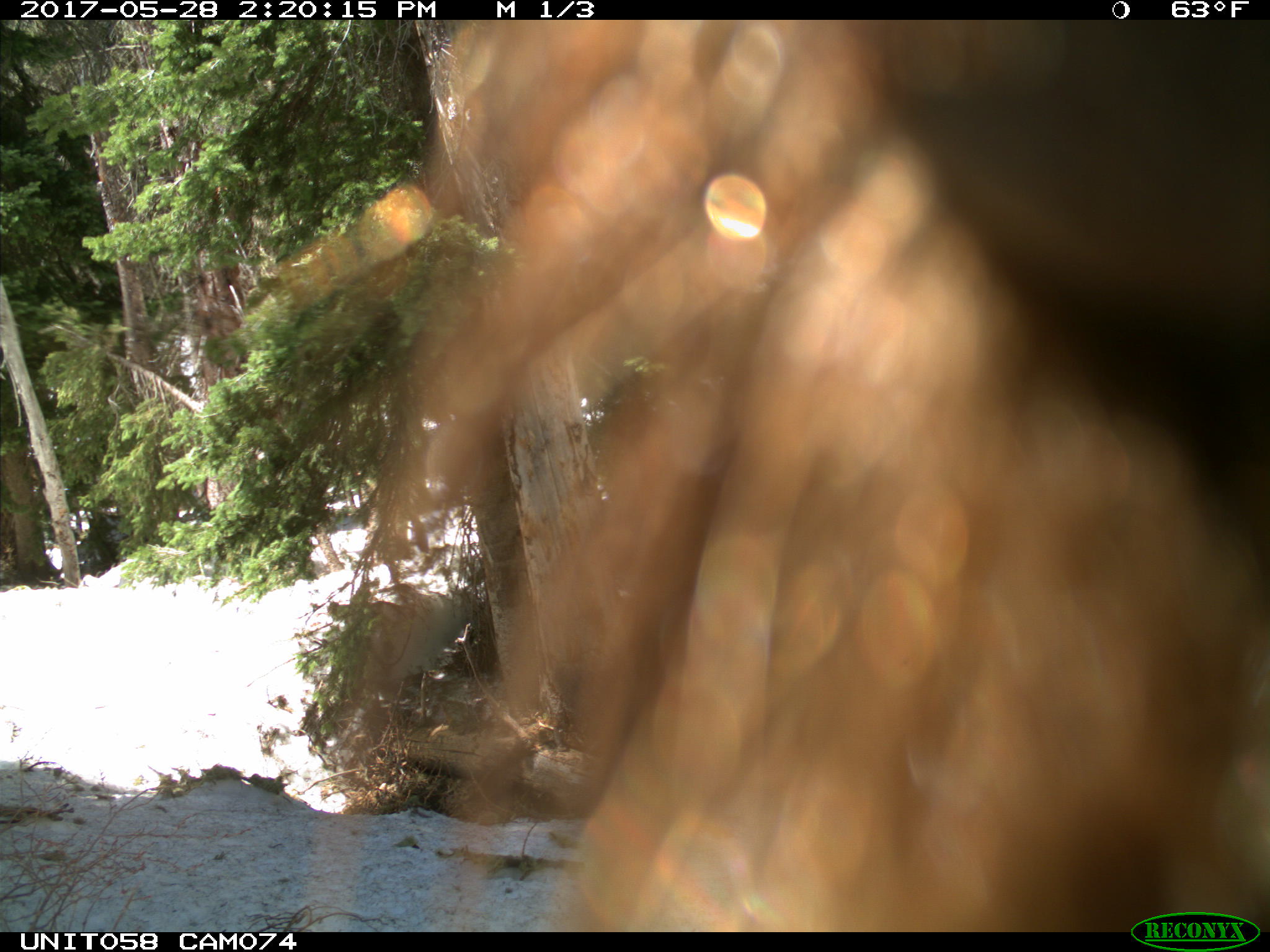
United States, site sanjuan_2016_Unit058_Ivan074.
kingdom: Animalia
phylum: Chordata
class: Mammalia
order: Carnivora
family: Ursidae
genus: Ursus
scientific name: Ursus americanus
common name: american black bear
Ursus americanus (american black bear).